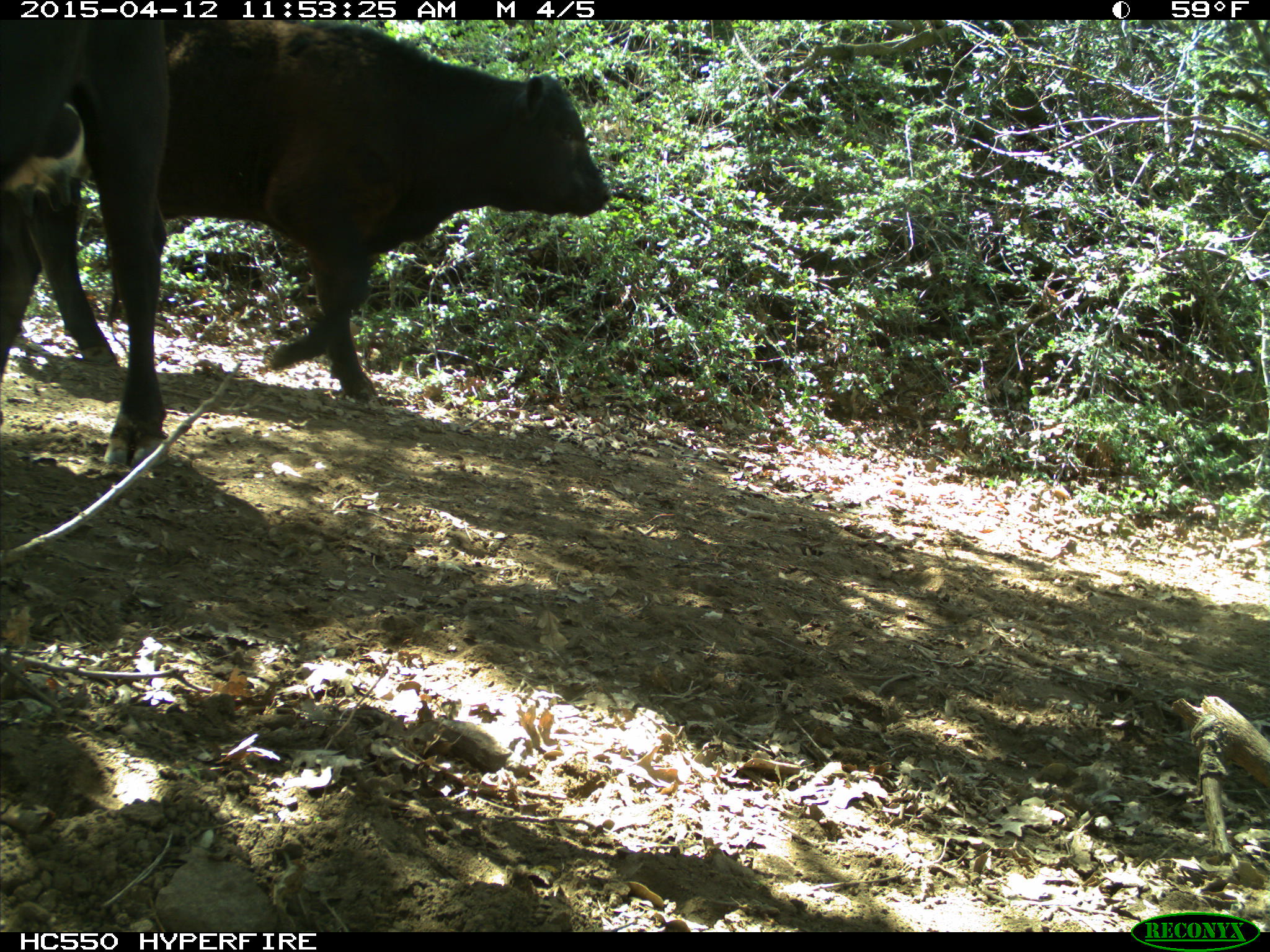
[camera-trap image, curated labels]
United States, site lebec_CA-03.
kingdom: Animalia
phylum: Chordata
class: Mammalia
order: Artiodactyla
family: Bovidae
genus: Bos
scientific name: Bos taurus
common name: domestic cow